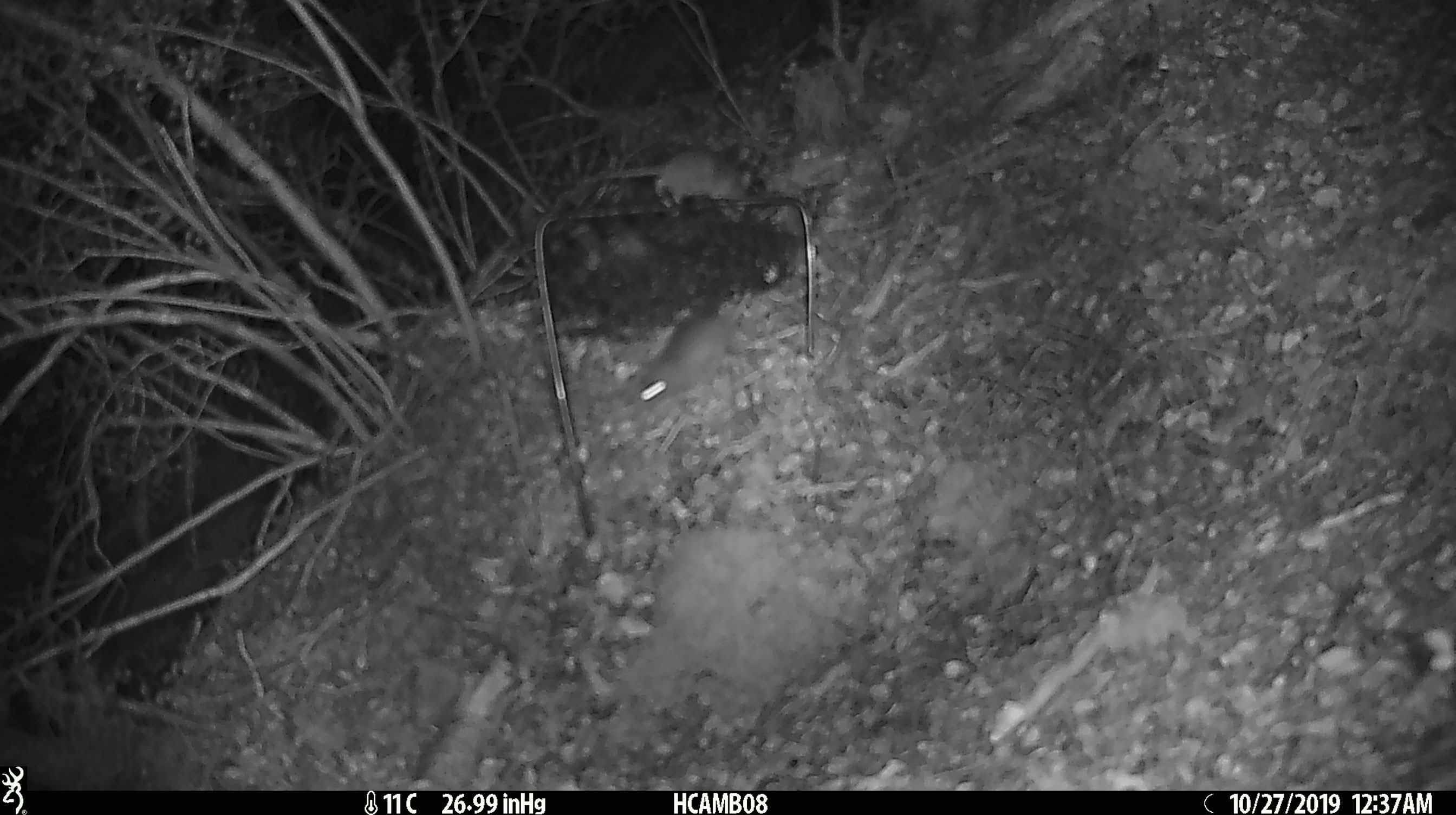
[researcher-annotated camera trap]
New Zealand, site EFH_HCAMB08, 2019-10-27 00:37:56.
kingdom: Animalia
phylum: Chordata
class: Mammalia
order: Rodentia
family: Muridae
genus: Mus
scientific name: Mus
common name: mouse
Mouse (Mus).